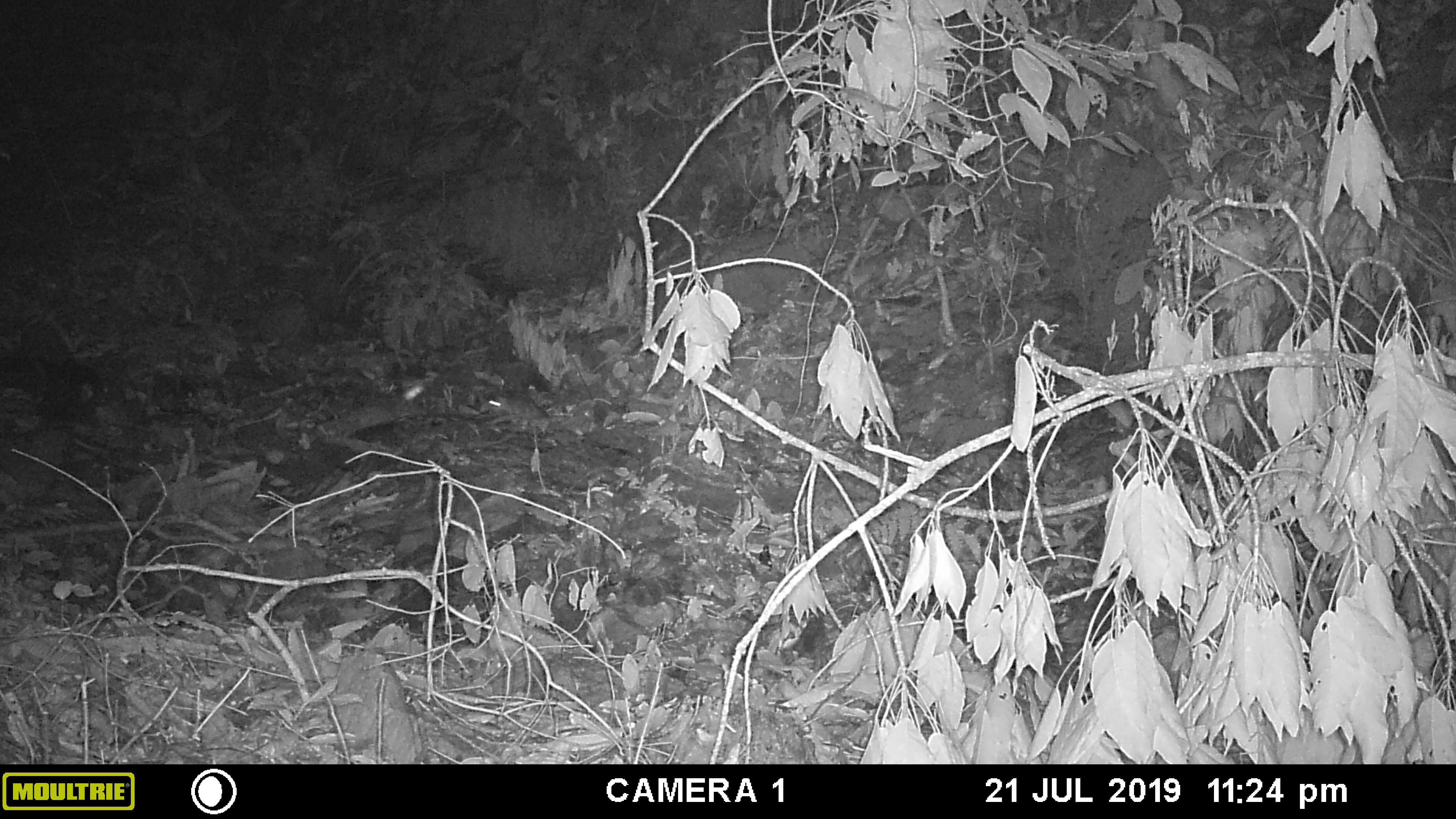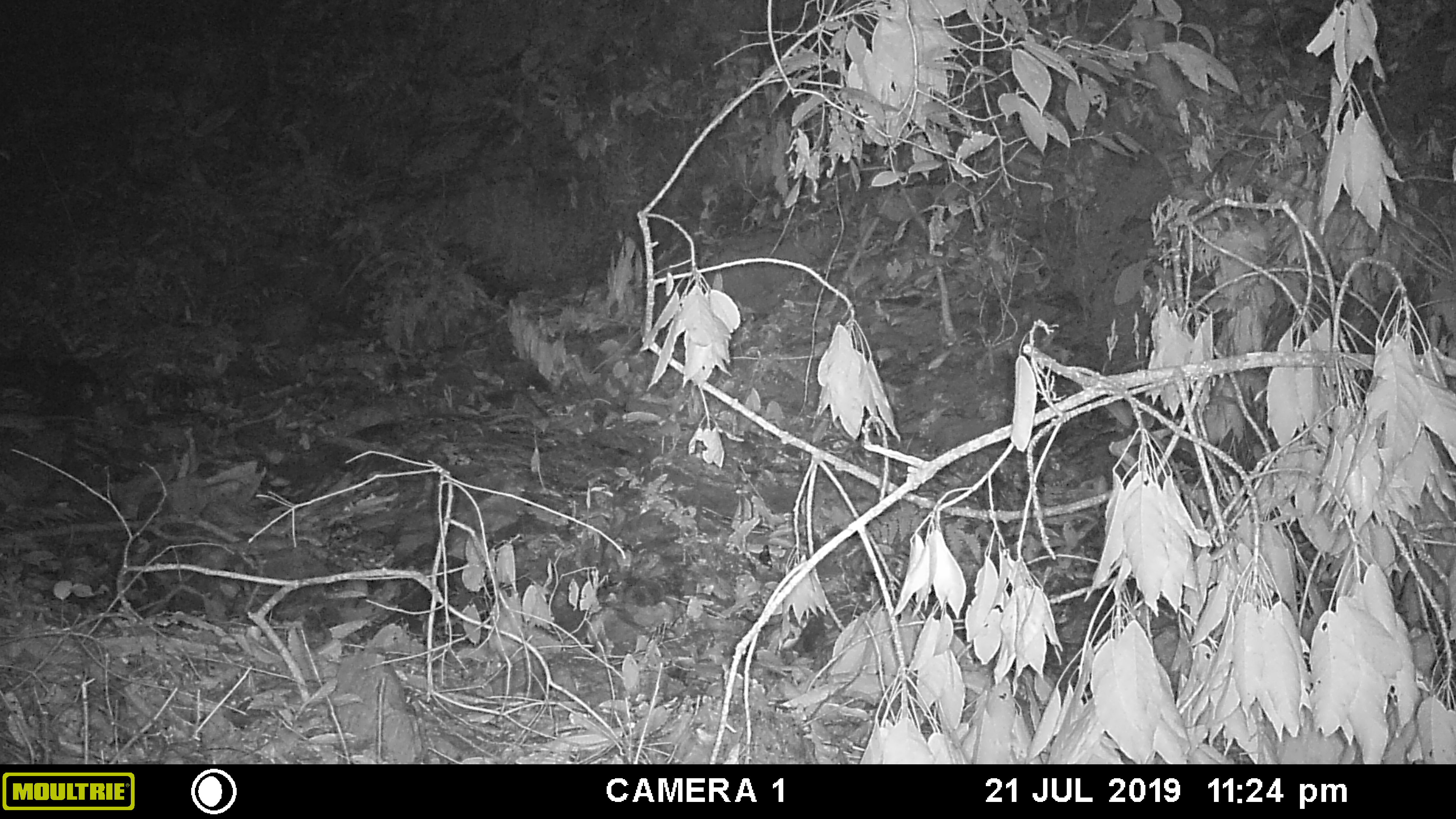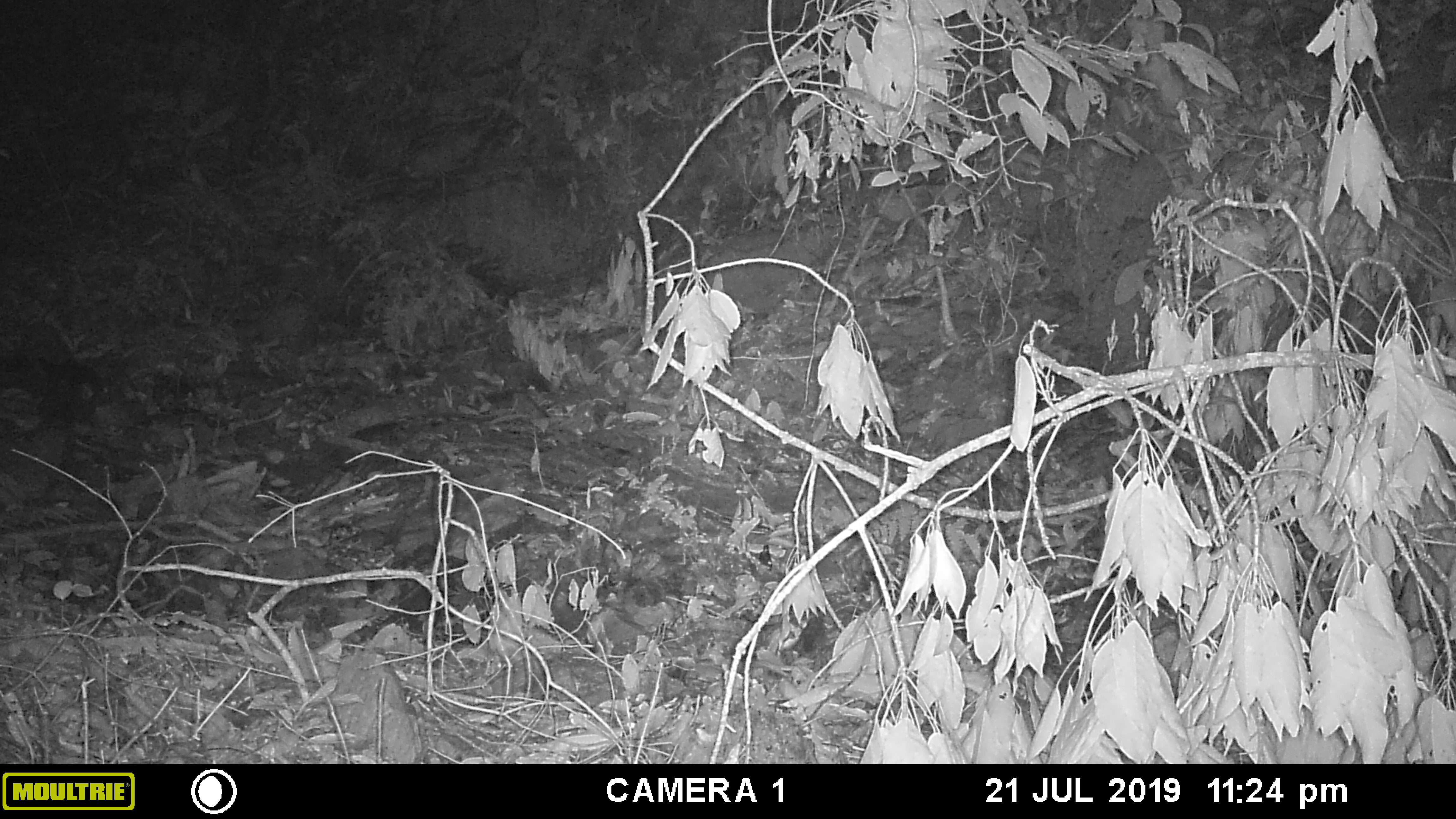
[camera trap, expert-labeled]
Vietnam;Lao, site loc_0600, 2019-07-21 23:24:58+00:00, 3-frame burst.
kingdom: Animalia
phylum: Chordata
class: Mammalia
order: Rodentia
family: Muridae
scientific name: Muridae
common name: old-world mice and rats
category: unidentified murid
Unidentified murid (old-world mice and rats) (Muridae). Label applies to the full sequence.